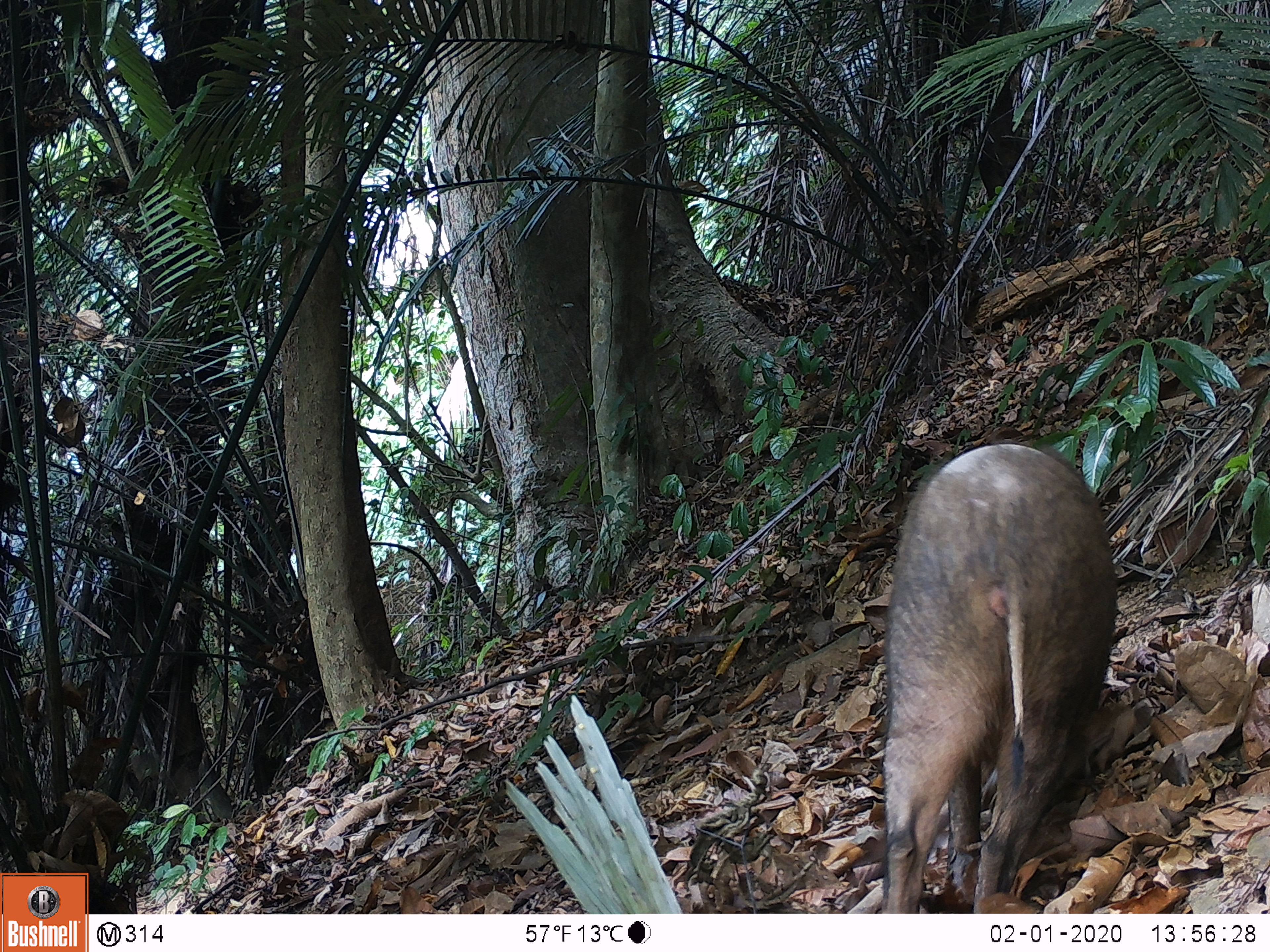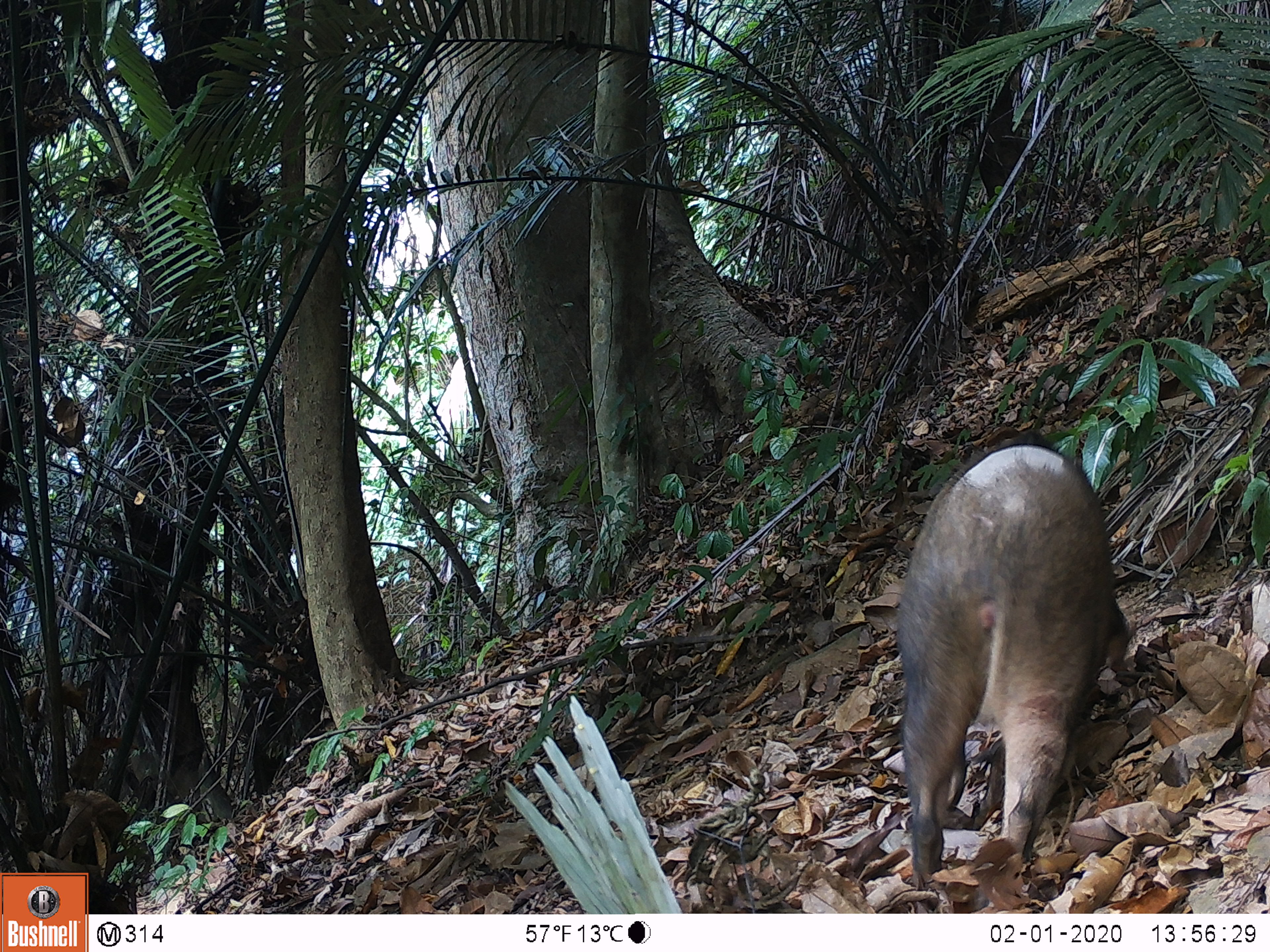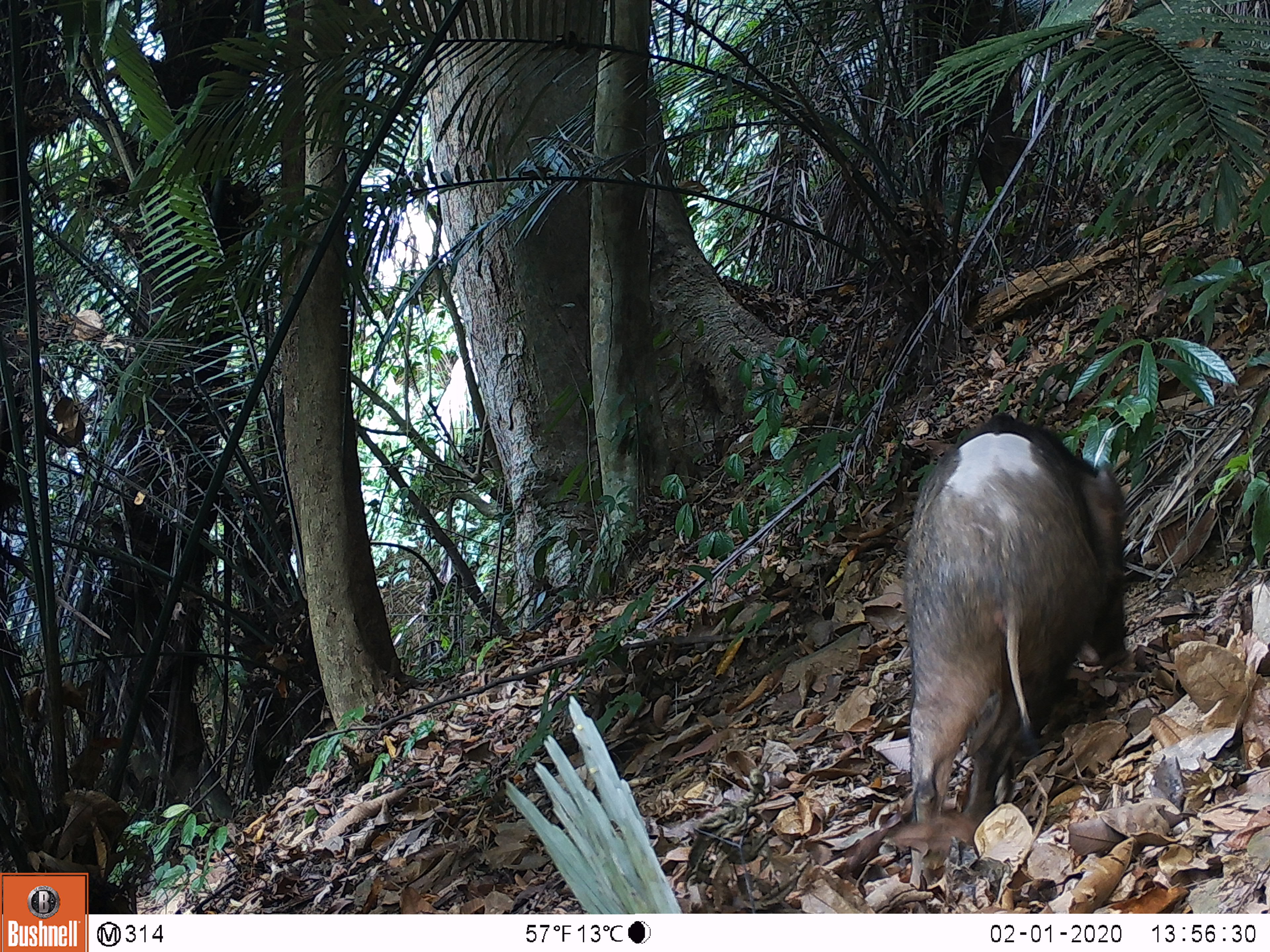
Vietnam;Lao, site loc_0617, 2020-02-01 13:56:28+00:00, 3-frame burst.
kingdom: Animalia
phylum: Chordata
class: Mammalia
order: Artiodactyla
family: Suidae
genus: Sus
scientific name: Sus scrofa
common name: eurasian wild pig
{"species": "eurasian wild pig (Sus scrofa)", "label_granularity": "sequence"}